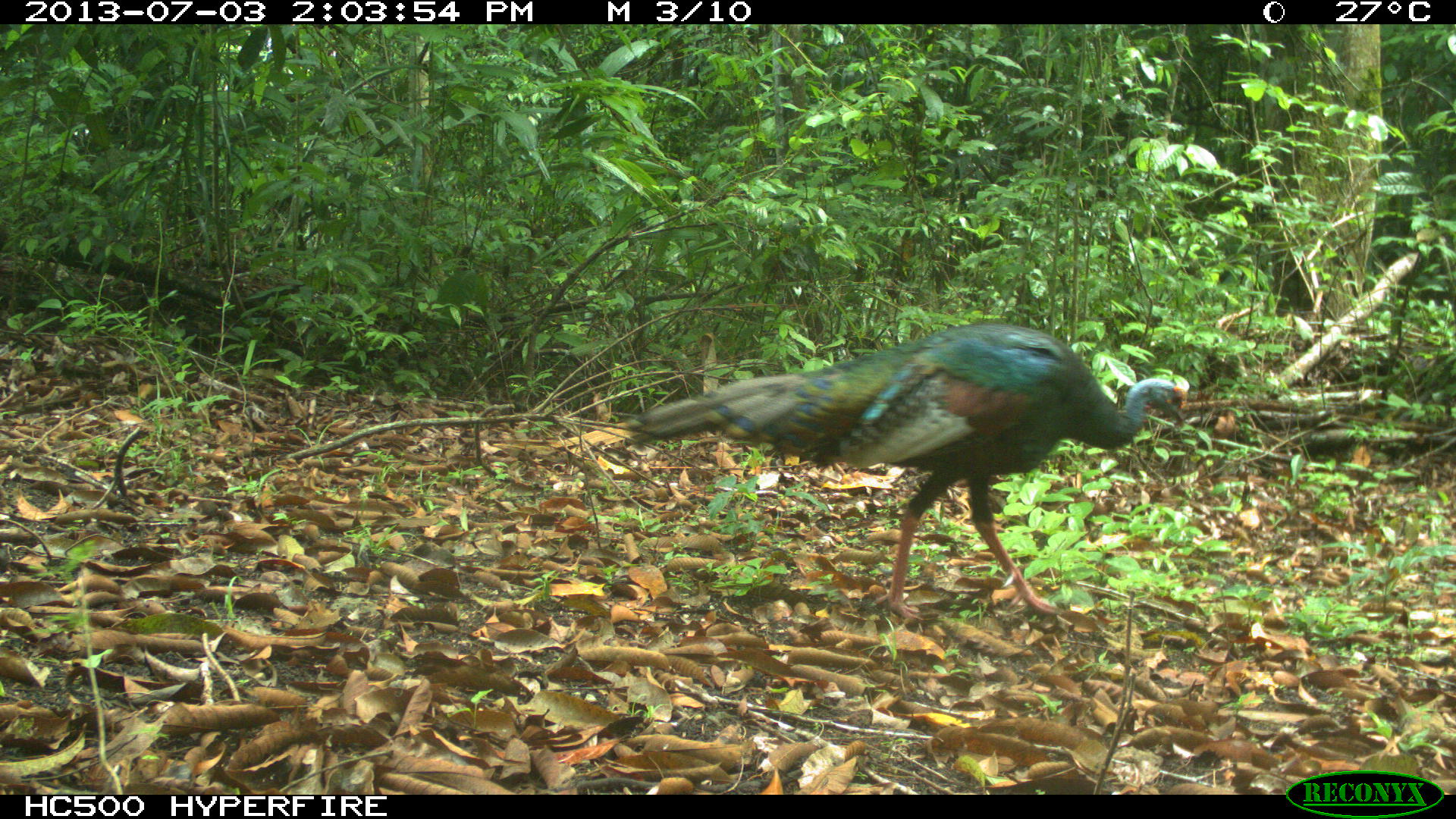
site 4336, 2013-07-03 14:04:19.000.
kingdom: Animalia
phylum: Chordata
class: Aves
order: Galliformes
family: Phasianidae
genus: Meleagris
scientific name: Meleagris ocellata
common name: ocellated turkey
Meleagris ocellata (ocellated turkey), count 1, sex female.